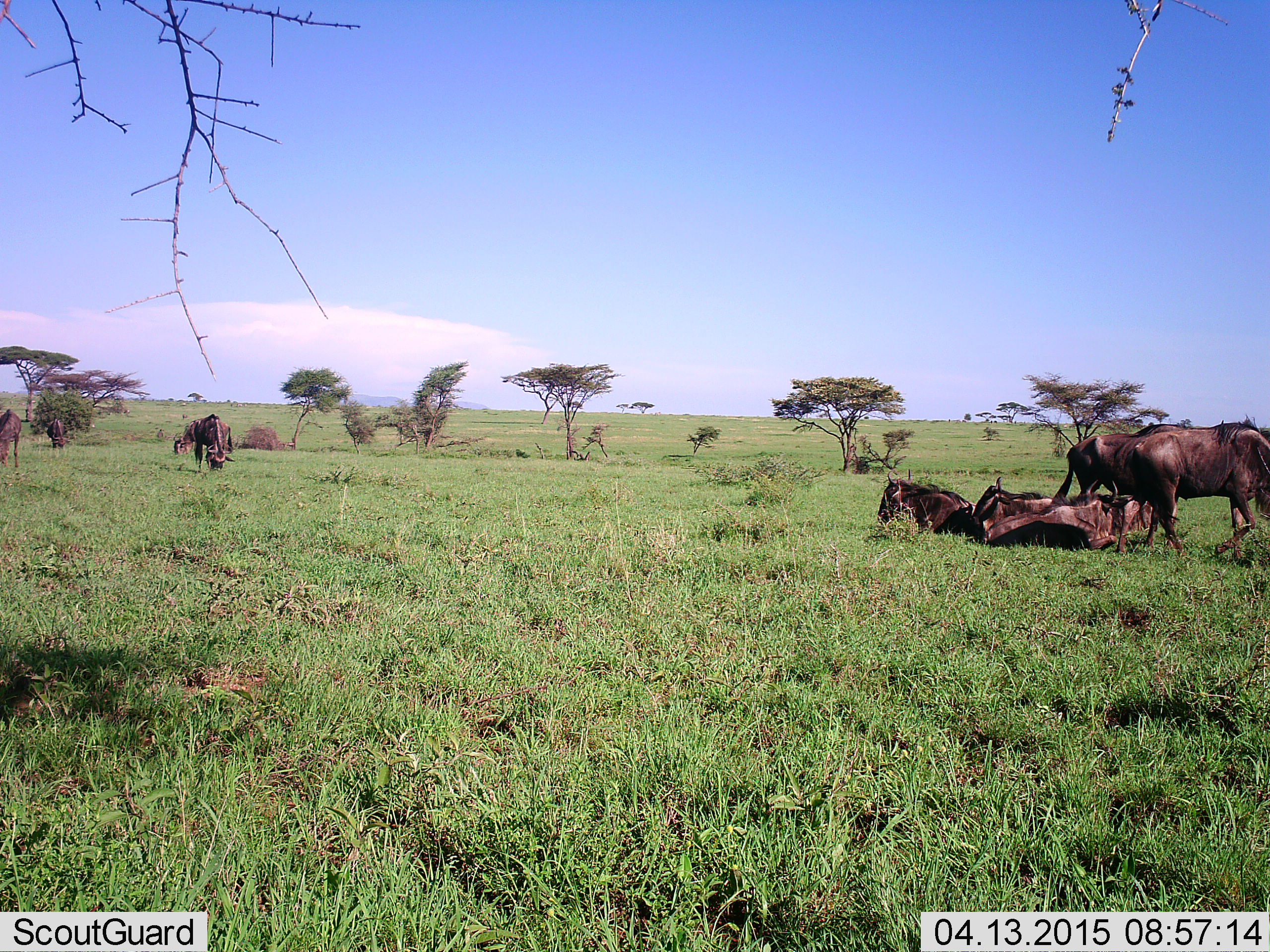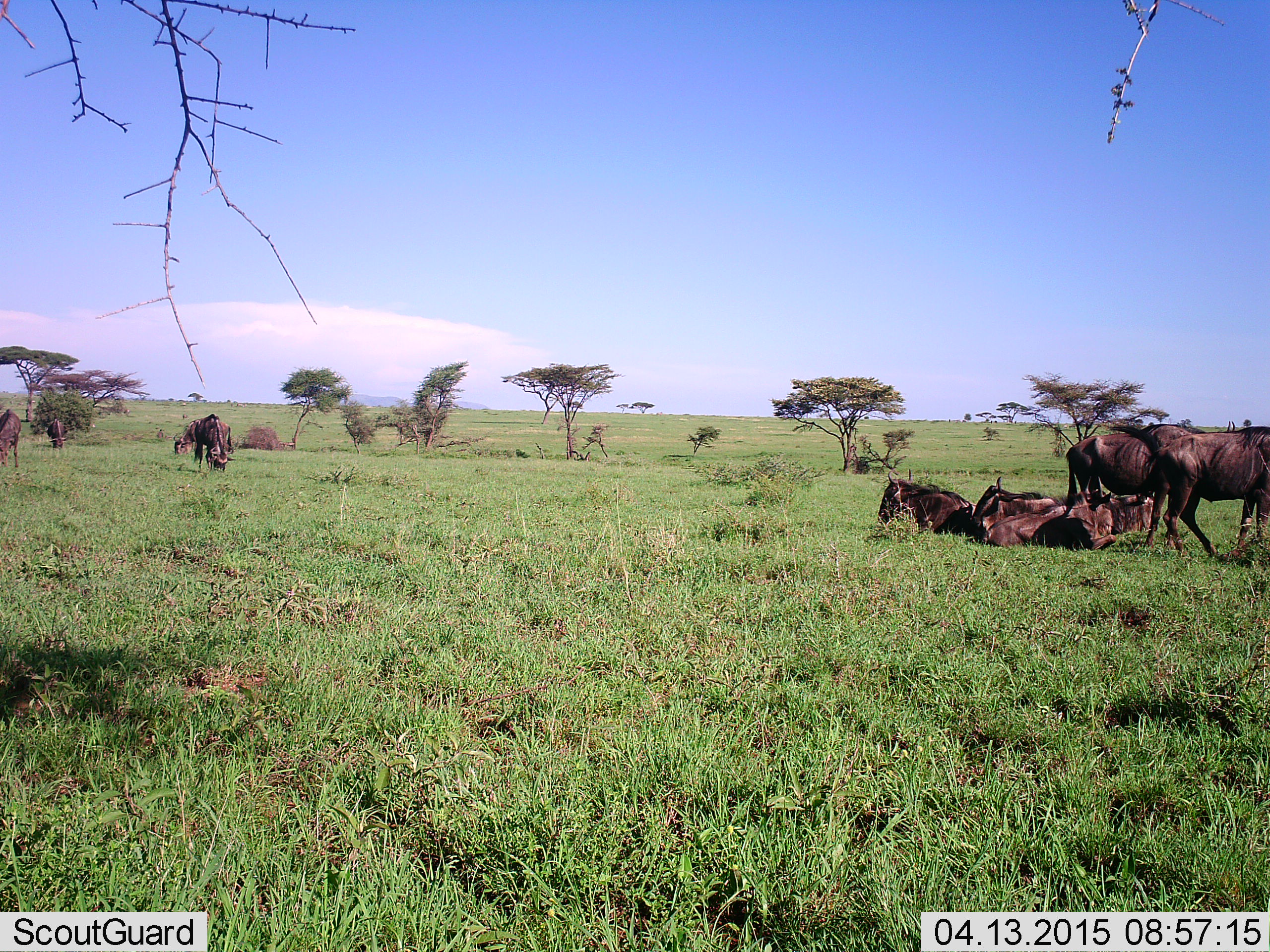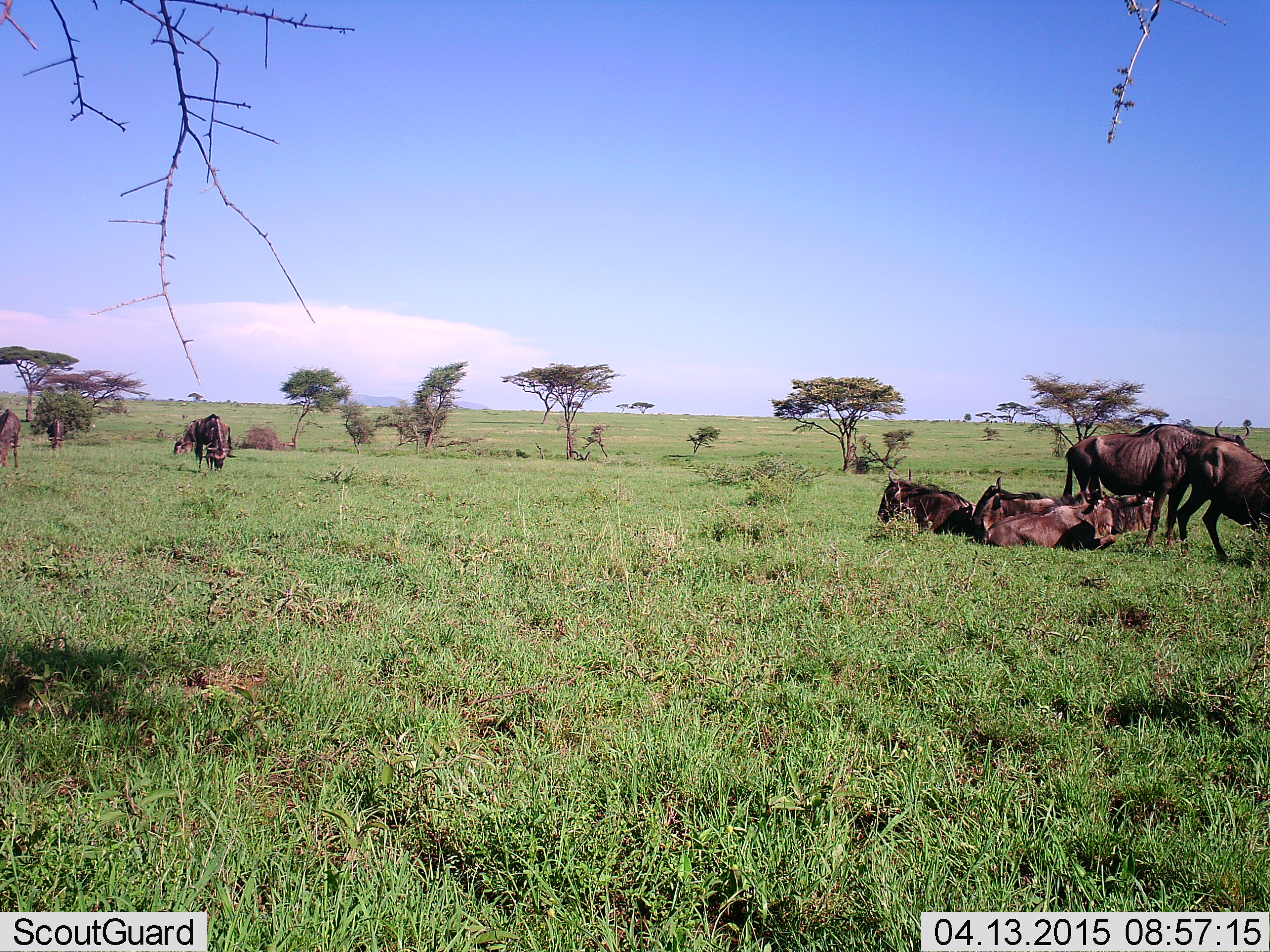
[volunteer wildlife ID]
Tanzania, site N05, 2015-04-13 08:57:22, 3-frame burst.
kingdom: Animalia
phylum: Chordata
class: Mammalia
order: Artiodactyla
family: Bovidae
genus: Connochaetes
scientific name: Connochaetes taurinus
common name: blue wildebeest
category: wildebeest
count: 11-50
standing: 90%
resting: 100%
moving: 50%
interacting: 10%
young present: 0%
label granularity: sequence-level